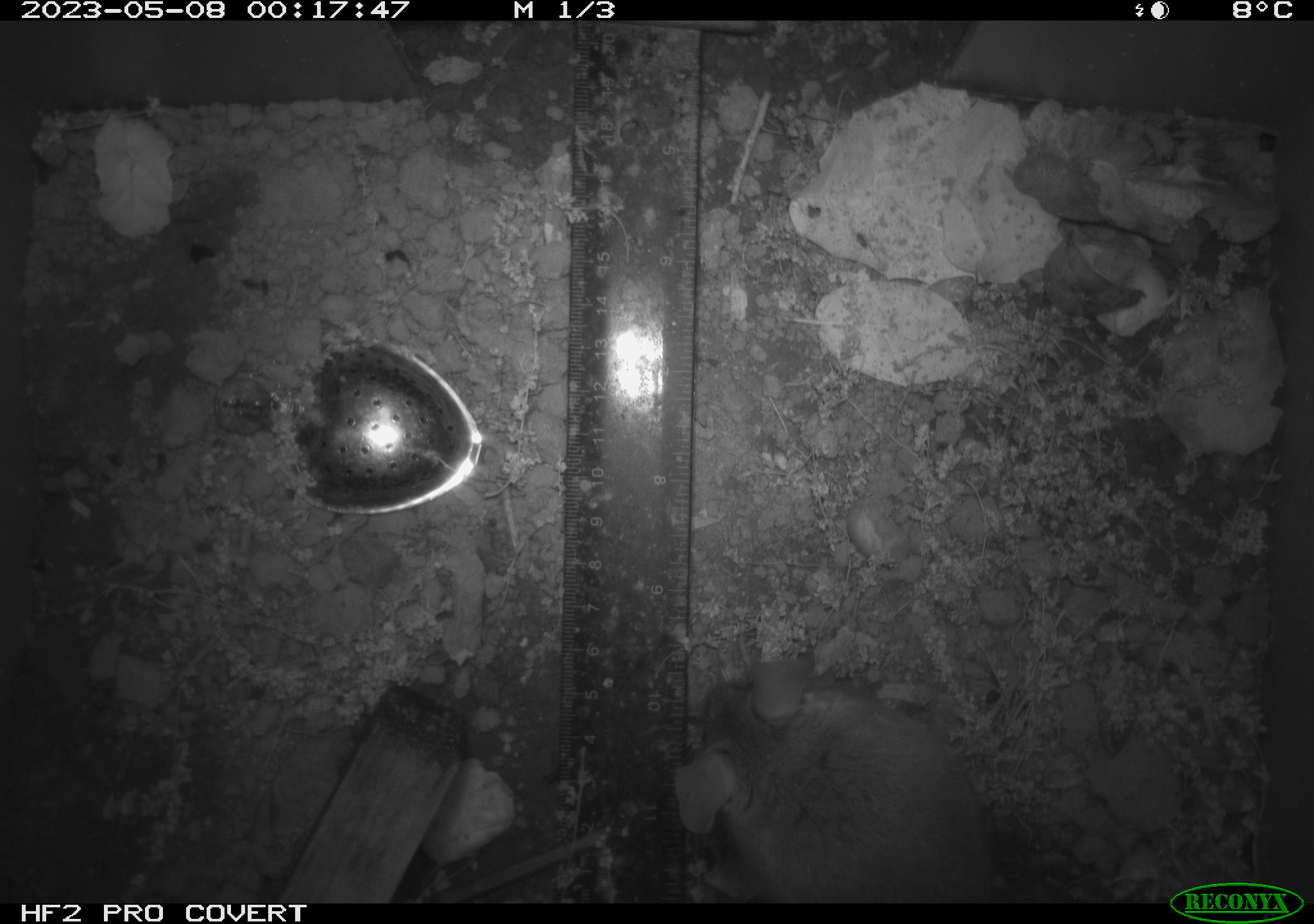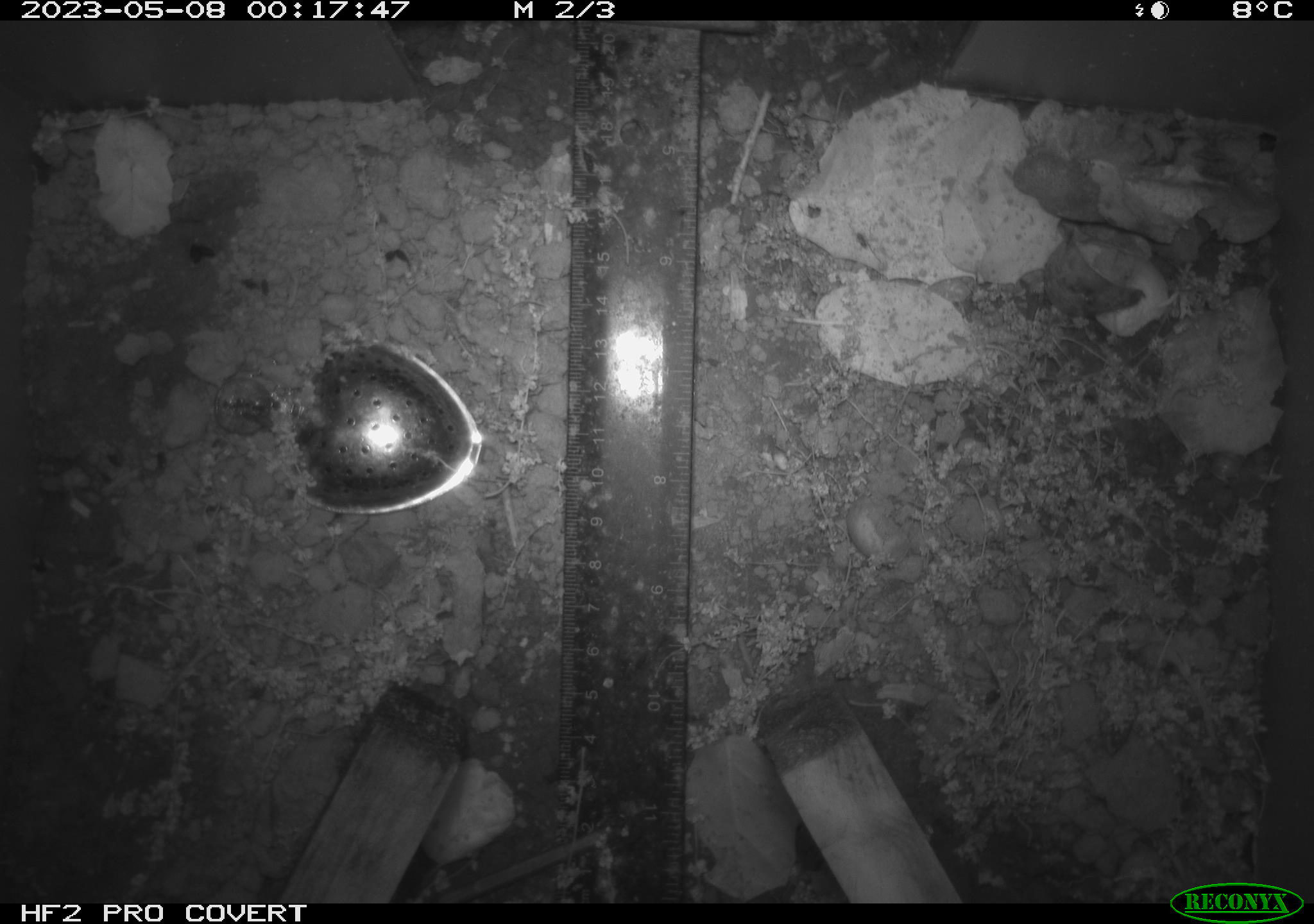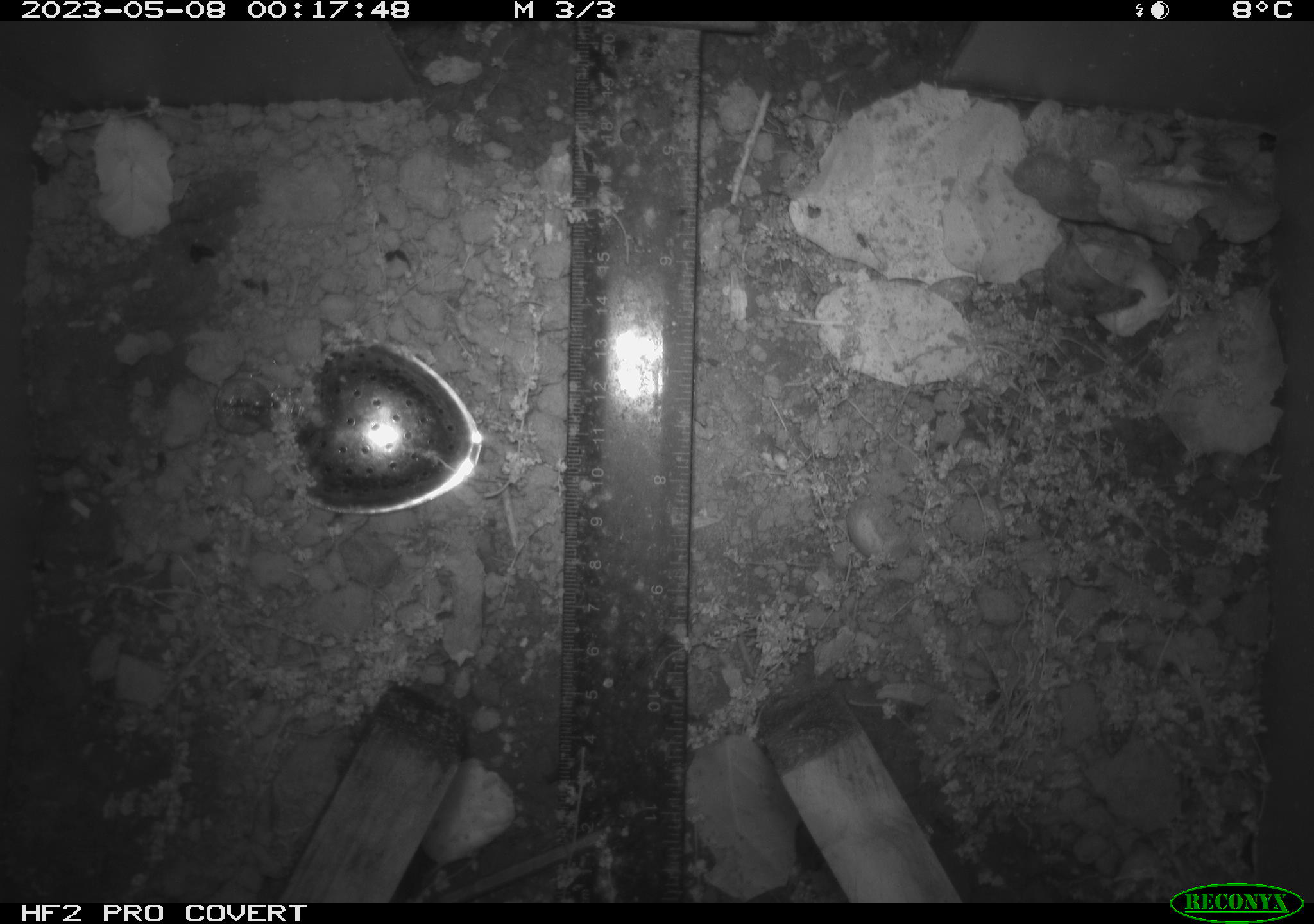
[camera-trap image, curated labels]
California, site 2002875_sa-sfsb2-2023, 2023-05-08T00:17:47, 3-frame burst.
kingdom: Animalia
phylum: Chordata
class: Mammalia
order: Rodentia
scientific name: Rodentia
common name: mouse species